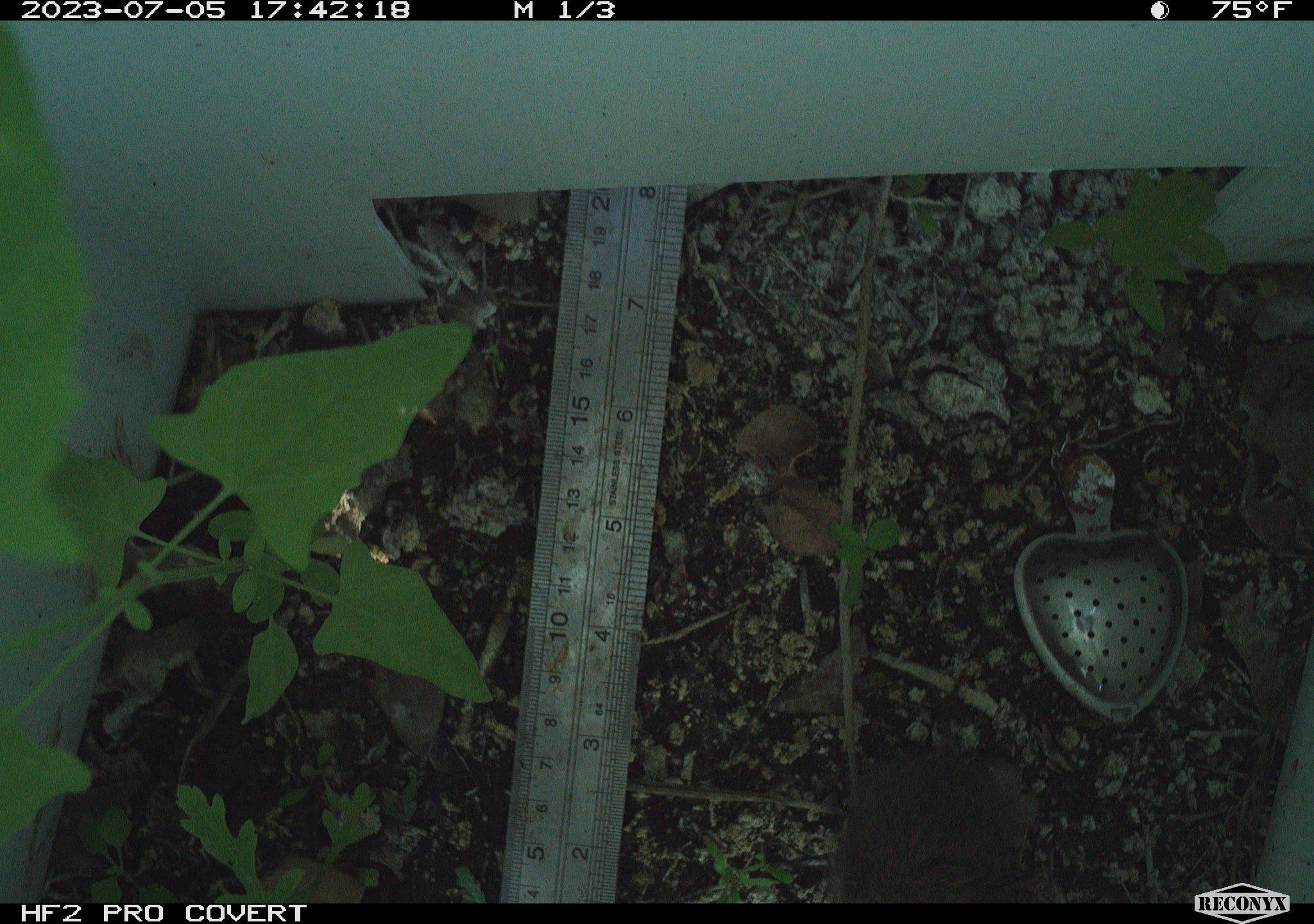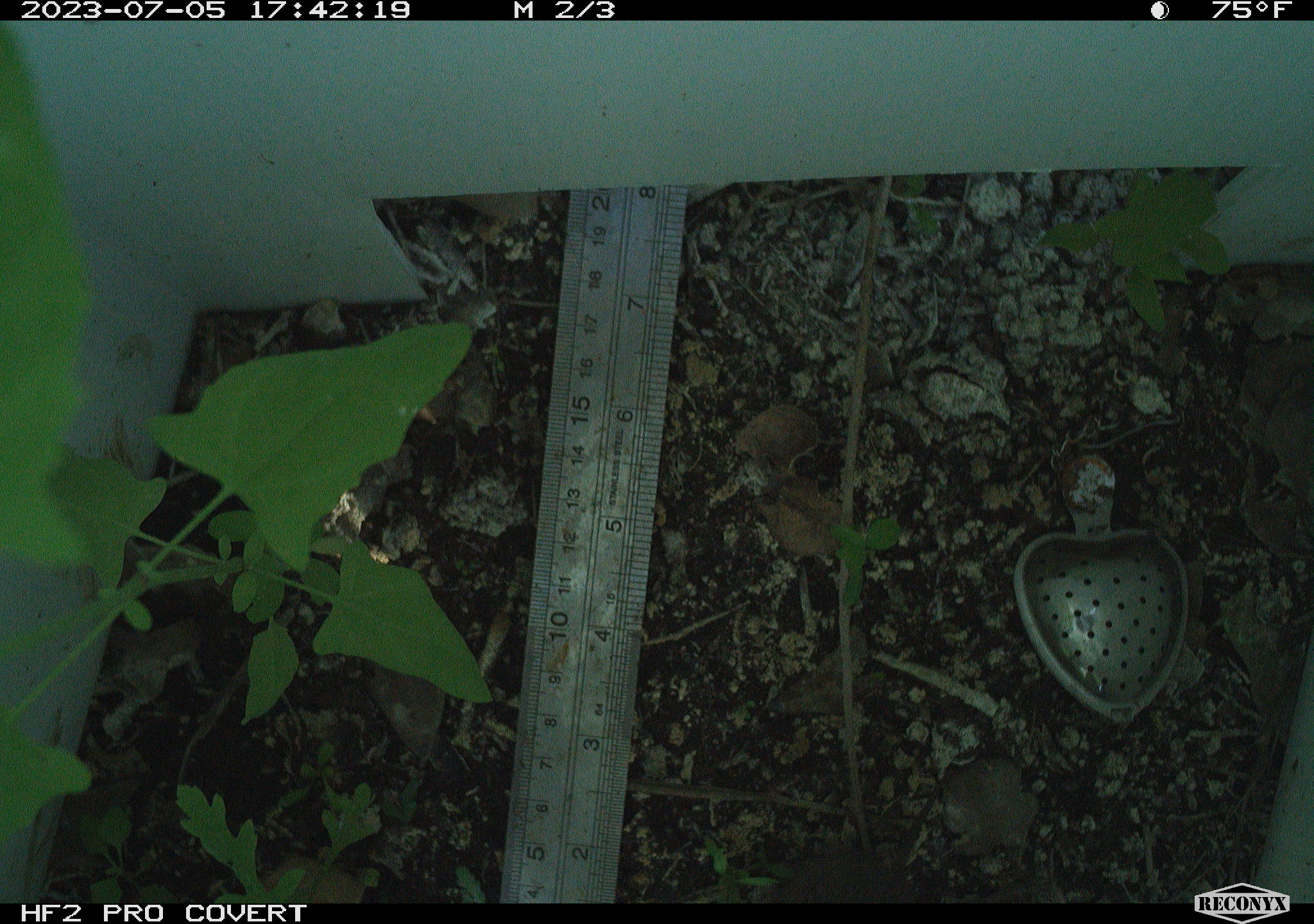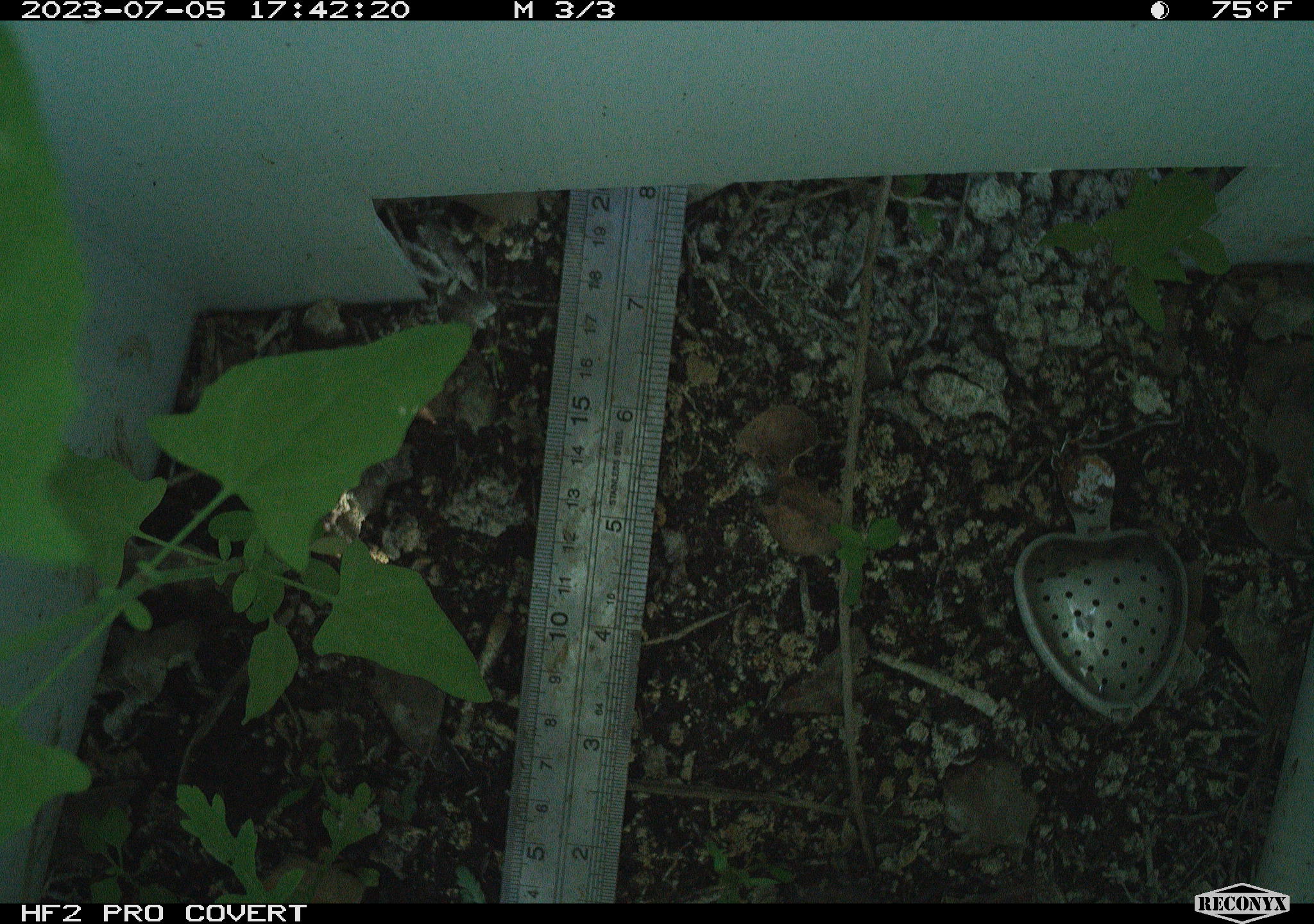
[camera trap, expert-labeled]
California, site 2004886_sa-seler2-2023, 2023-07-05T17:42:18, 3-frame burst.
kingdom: Animalia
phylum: Chordata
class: Mammalia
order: Rodentia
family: Cricetidae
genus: Microtus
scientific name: Microtus californicus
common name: california vole